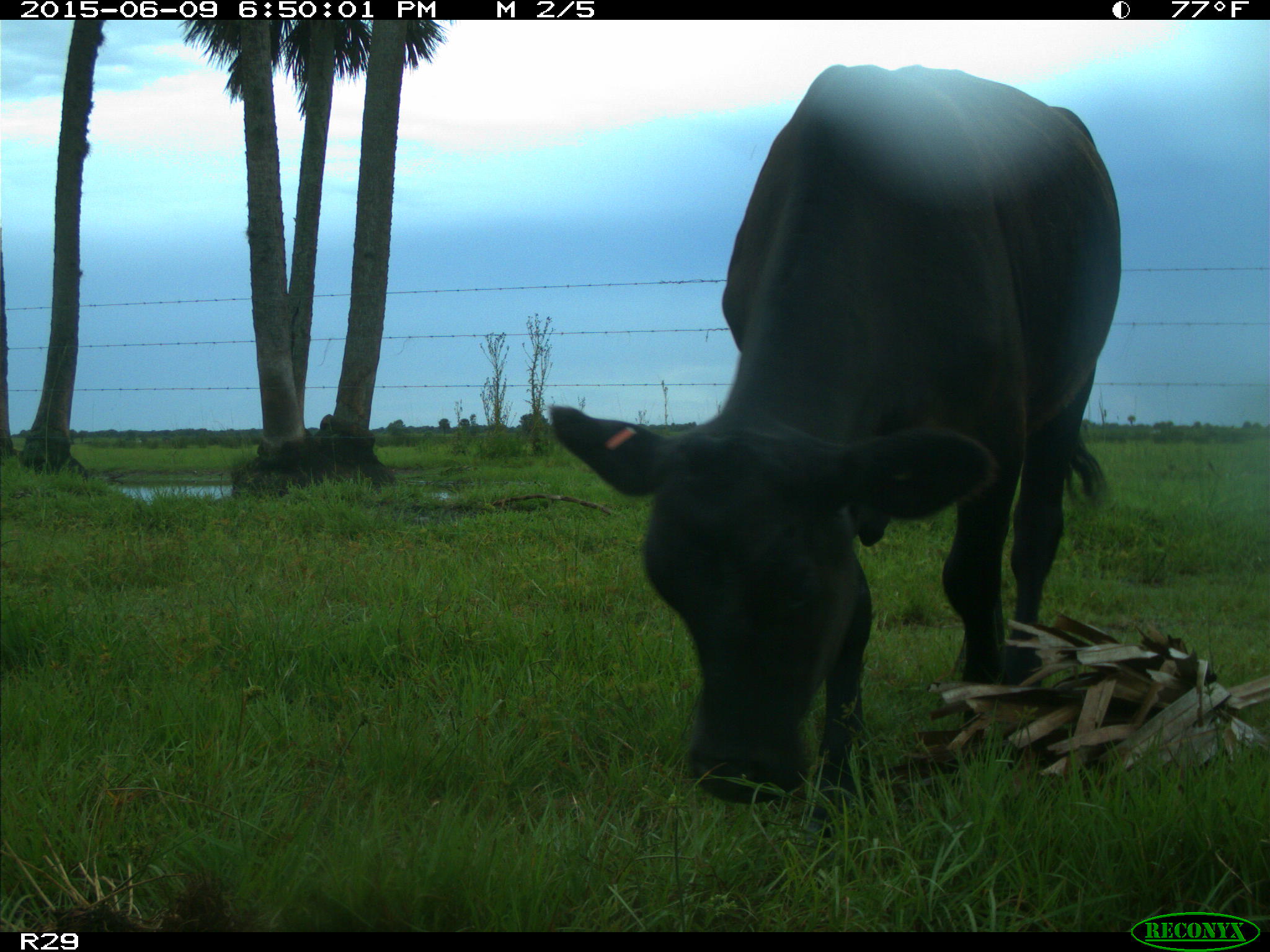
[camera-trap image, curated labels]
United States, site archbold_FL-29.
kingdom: Animalia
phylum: Chordata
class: Mammalia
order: Artiodactyla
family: Bovidae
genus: Bos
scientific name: Bos taurus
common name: domestic cow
Bos taurus (domestic cow).